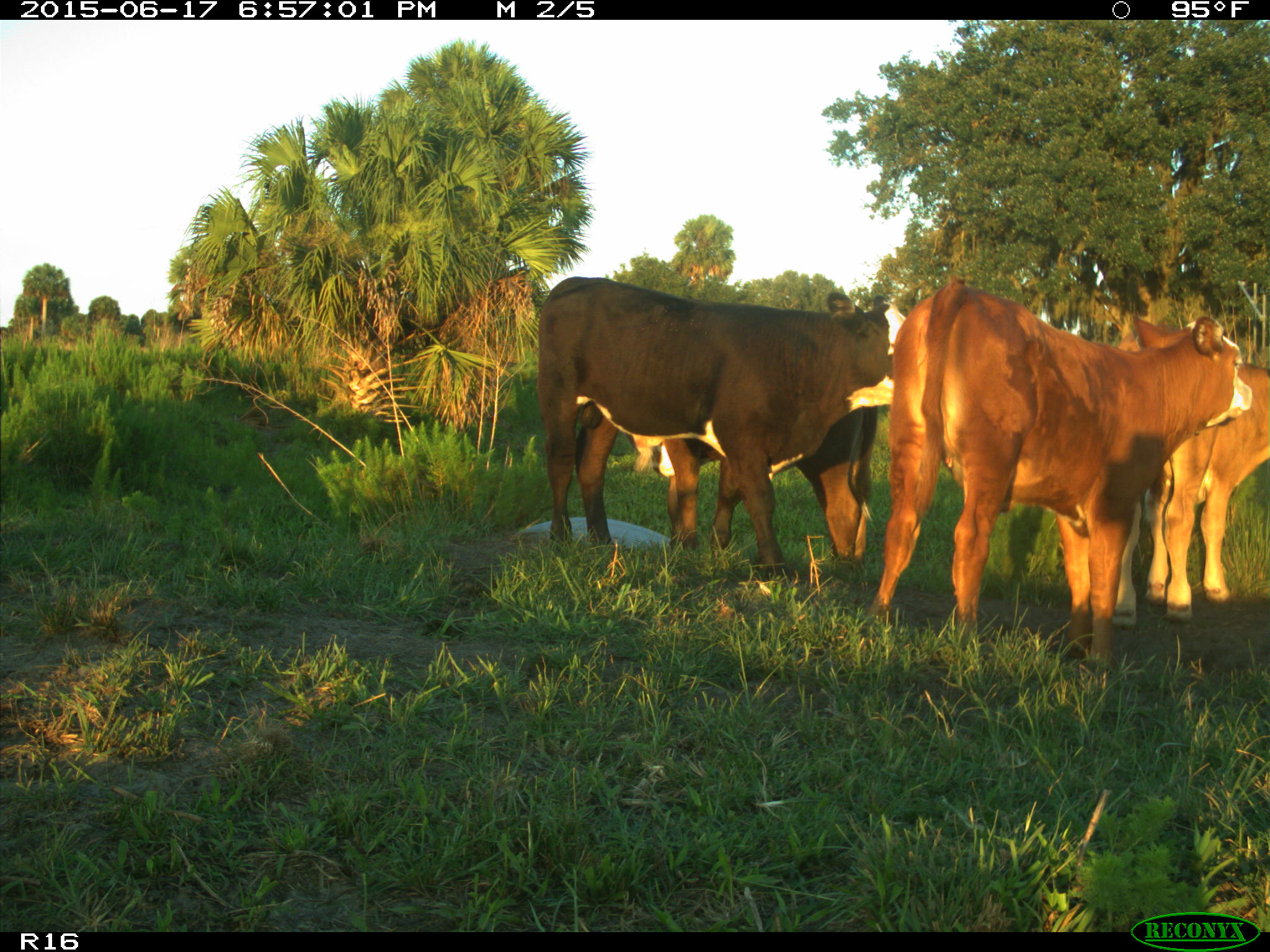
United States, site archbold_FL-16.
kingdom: Animalia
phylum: Chordata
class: Mammalia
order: Artiodactyla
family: Bovidae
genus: Bos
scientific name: Bos taurus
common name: domestic cow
Bos taurus (domestic cow).